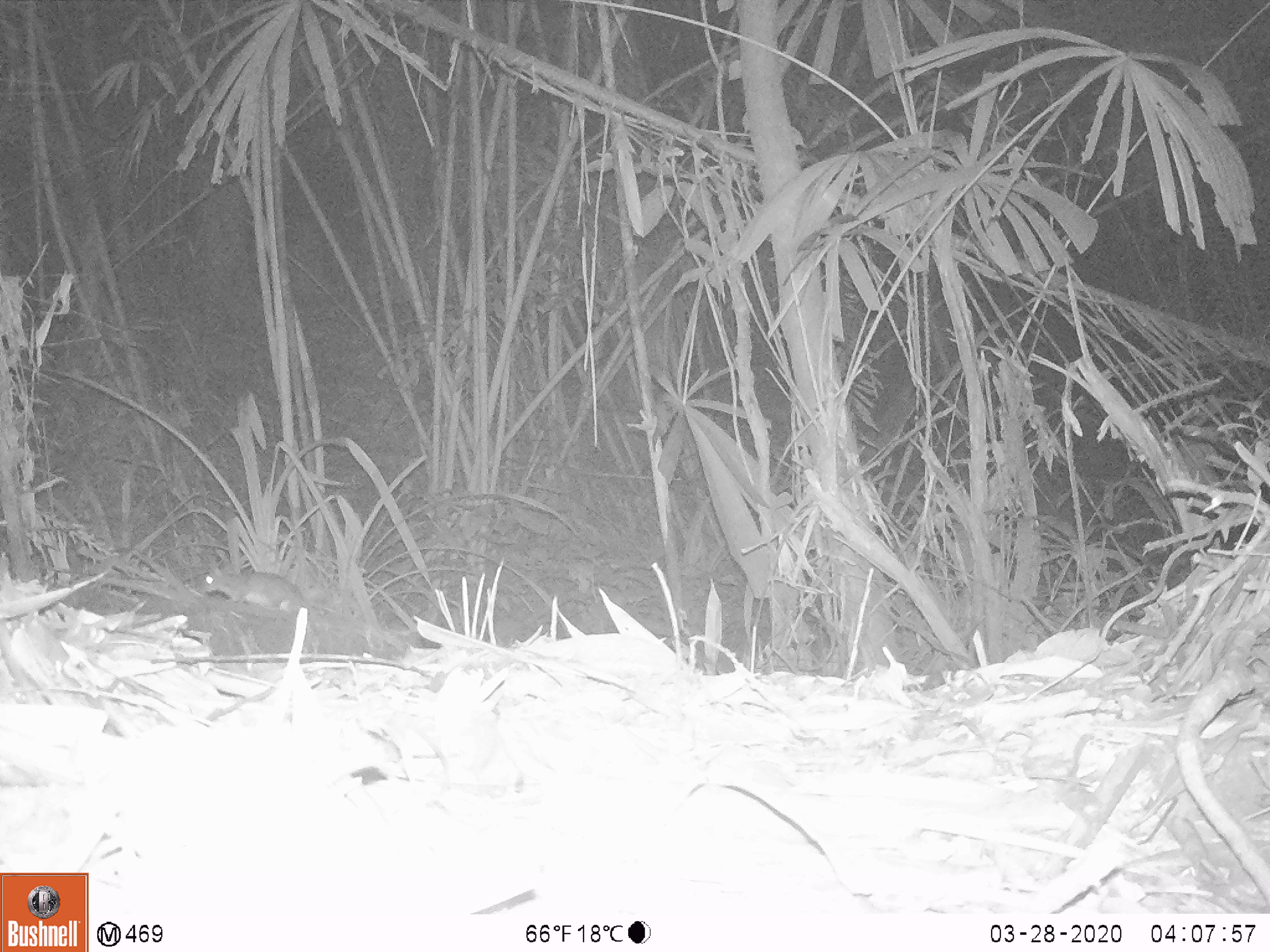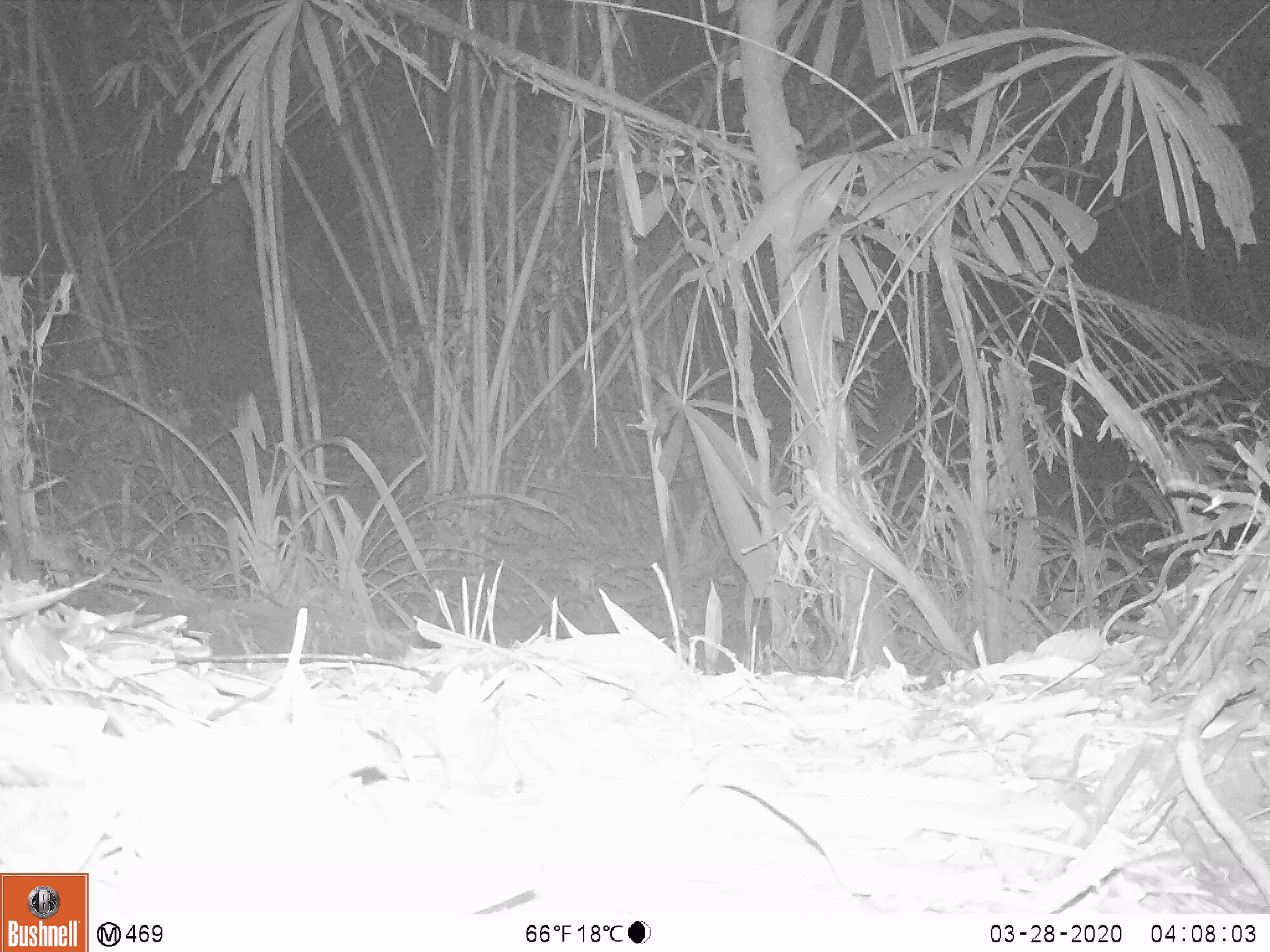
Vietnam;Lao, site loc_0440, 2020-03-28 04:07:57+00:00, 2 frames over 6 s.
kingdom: Animalia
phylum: Chordata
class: Mammalia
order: Rodentia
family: Muridae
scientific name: Muridae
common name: old-world mice and rats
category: unidentified murid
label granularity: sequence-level